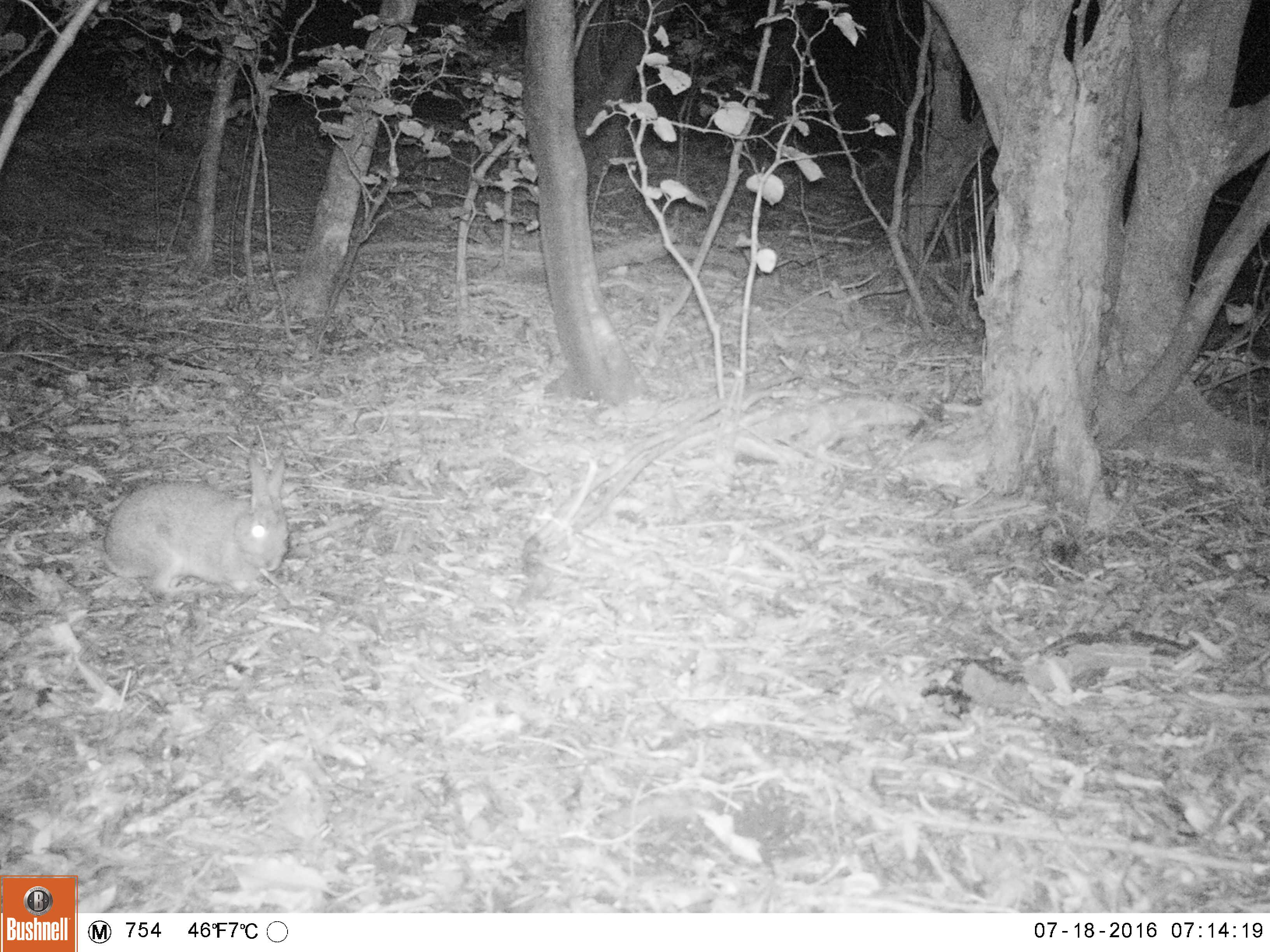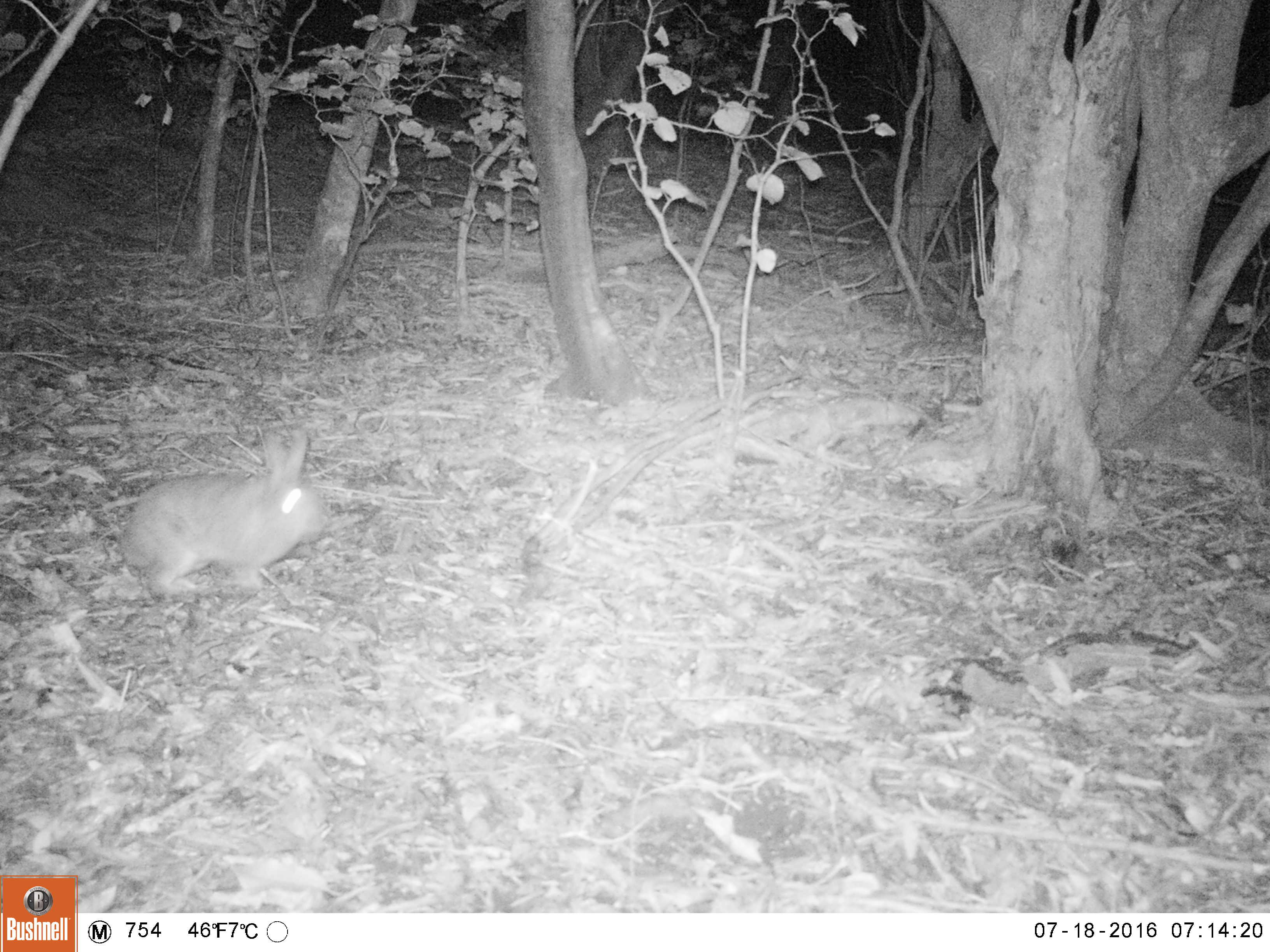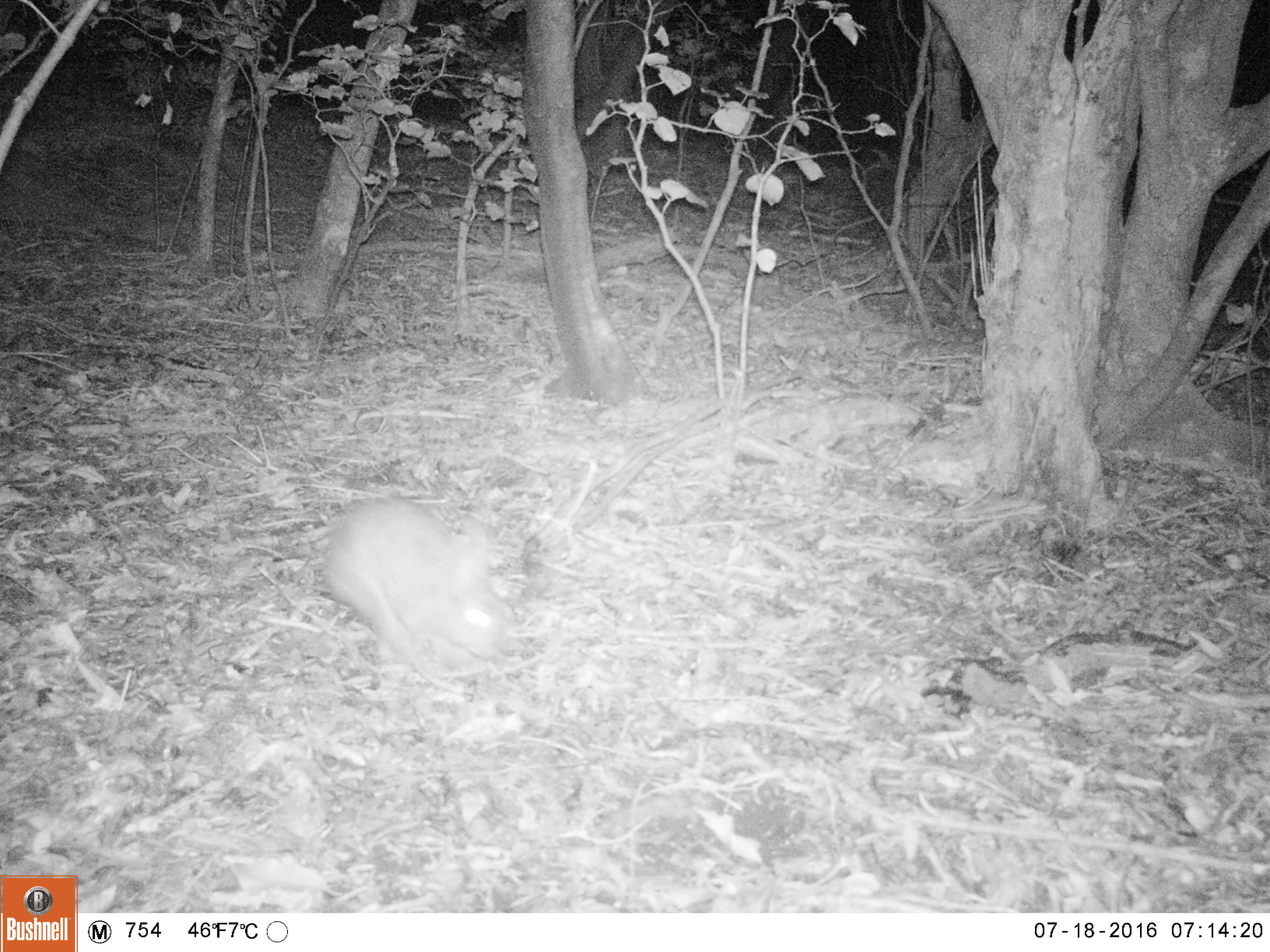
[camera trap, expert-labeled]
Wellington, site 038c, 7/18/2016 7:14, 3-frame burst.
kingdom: Animalia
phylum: Chordata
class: Mammalia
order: Lagomorpha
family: Leporidae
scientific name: Leporidae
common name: rabbit